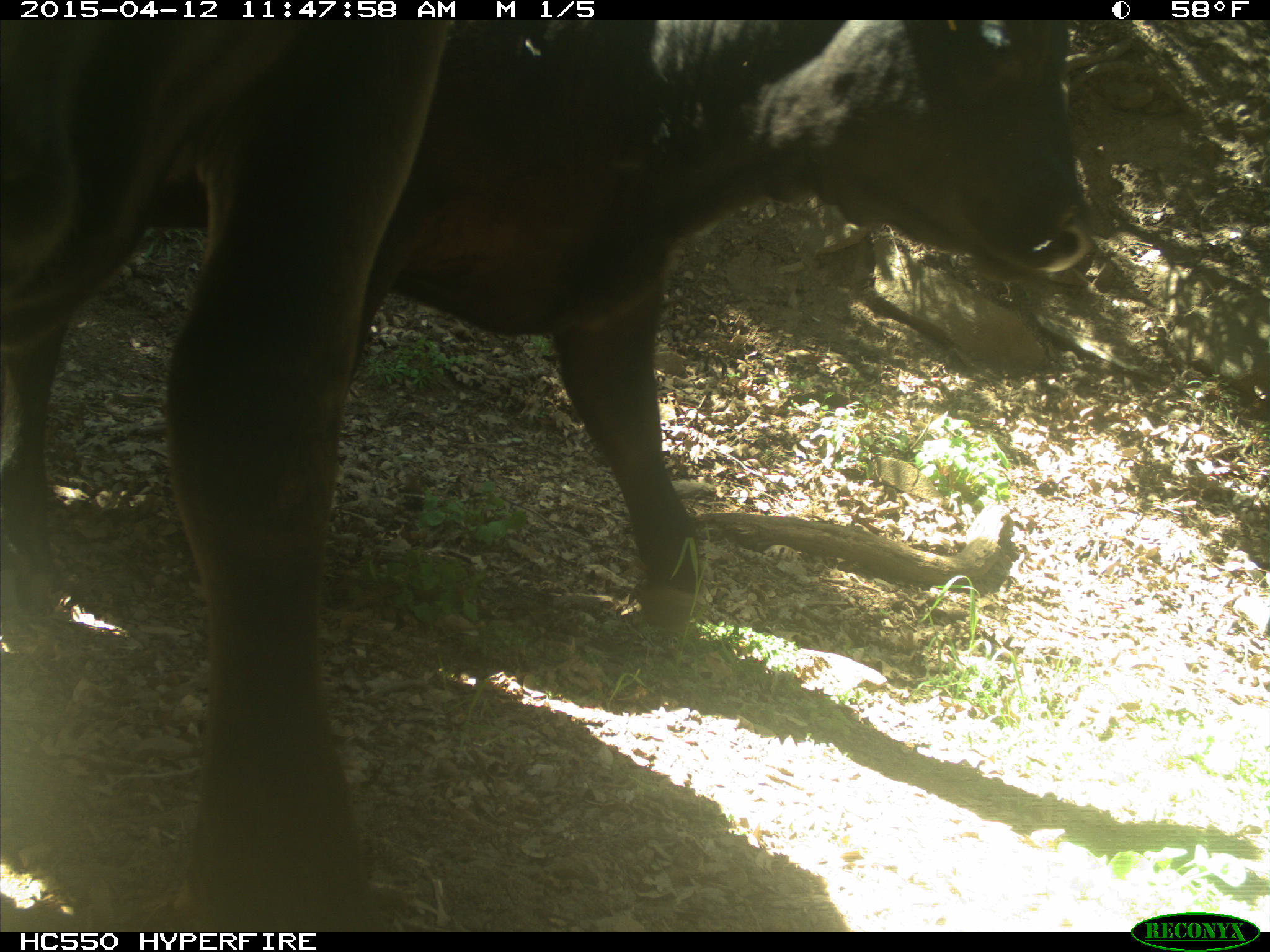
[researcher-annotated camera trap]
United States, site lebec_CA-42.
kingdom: Animalia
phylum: Chordata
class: Mammalia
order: Artiodactyla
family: Bovidae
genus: Bos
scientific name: Bos taurus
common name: domestic cow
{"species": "Bos taurus (domestic cow)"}